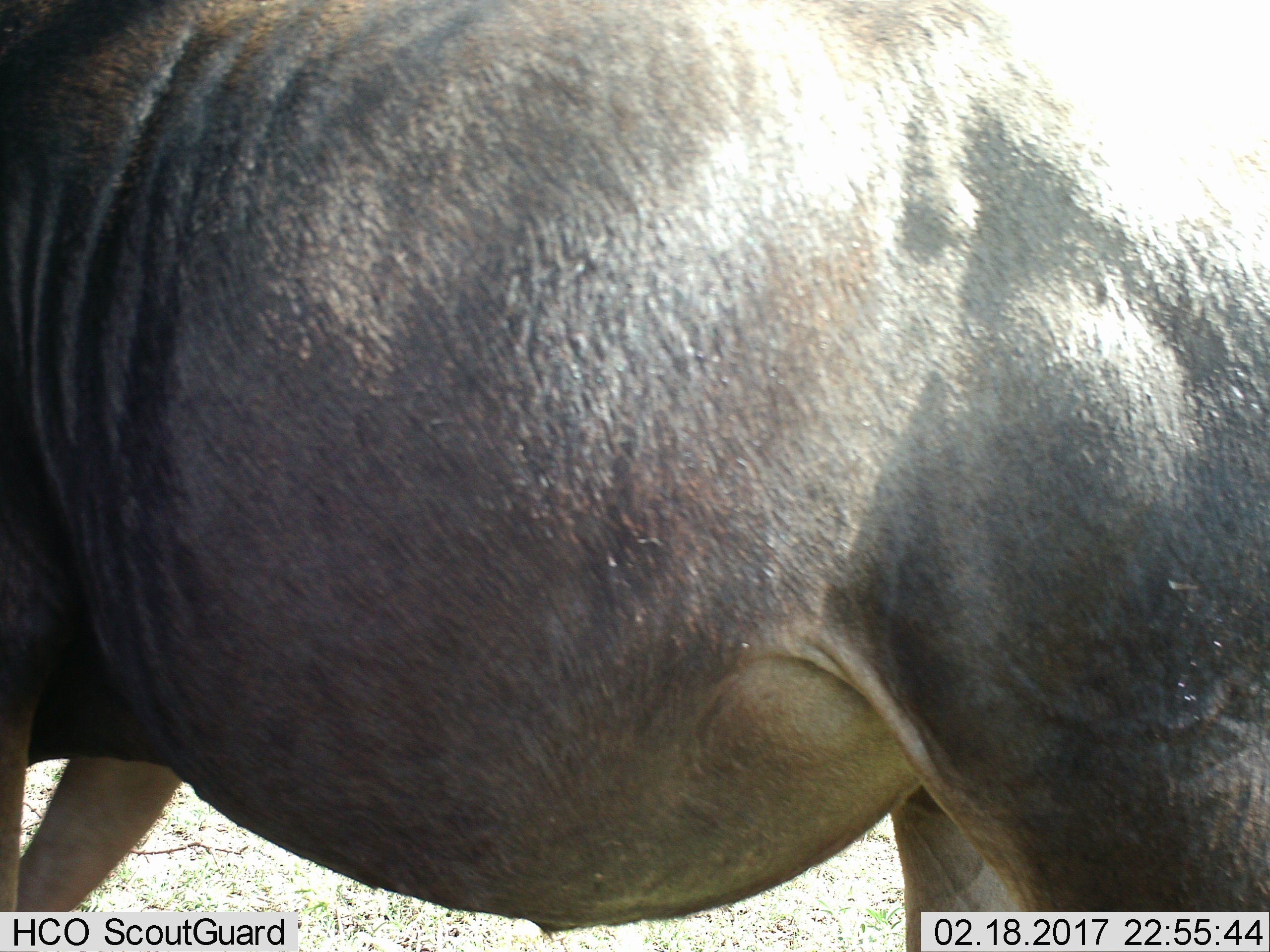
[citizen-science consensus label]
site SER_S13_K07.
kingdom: Animalia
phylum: Chordata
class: Mammalia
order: Artiodactyla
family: Bovidae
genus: Connochaetes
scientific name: Connochaetes taurinus taurinus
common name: blue wildebeest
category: wildebeestblue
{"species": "wildebeestblue (blue wildebeest) (Connochaetes taurinus taurinus)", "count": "1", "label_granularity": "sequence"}